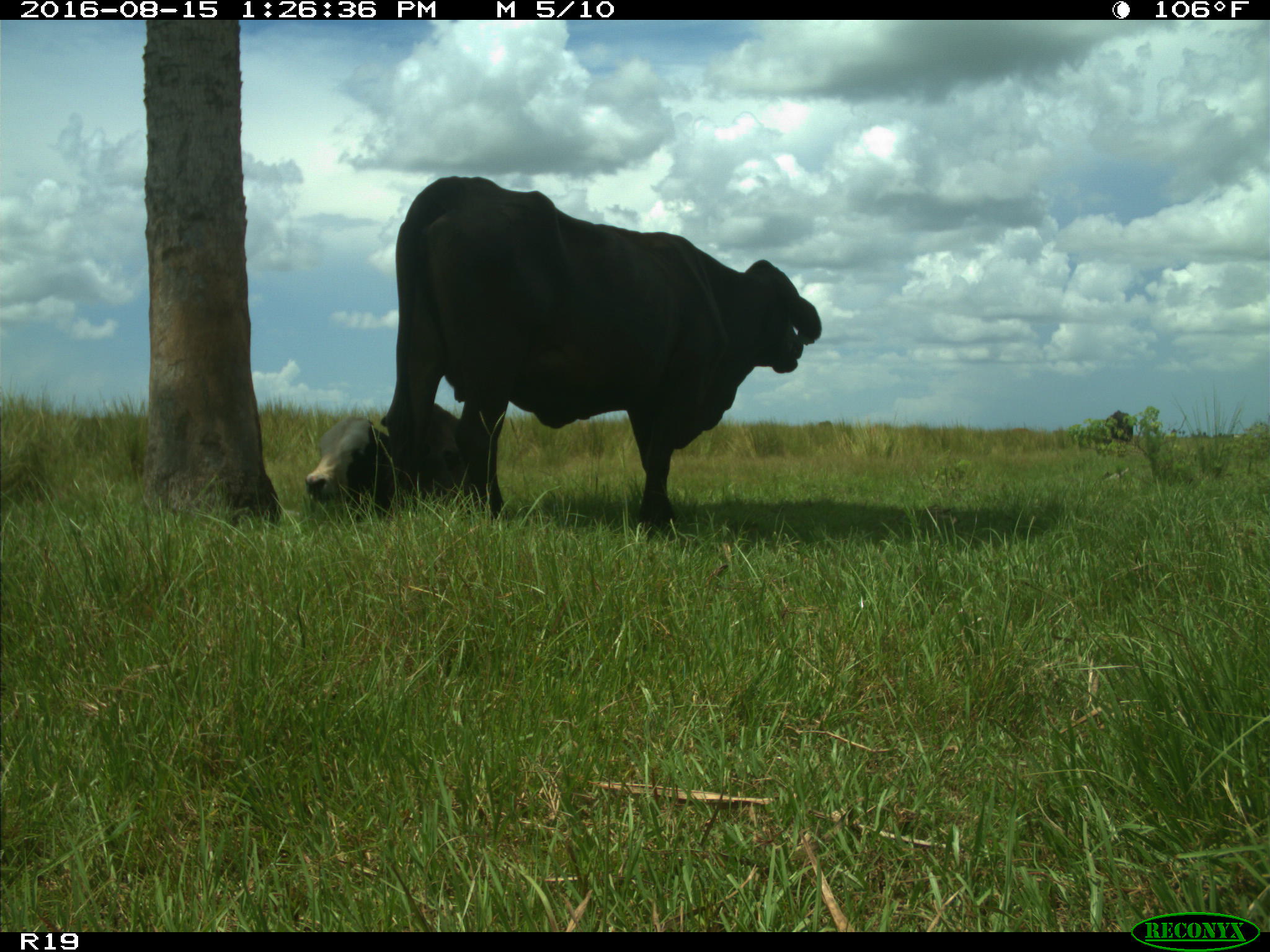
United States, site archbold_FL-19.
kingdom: Animalia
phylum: Chordata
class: Mammalia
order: Artiodactyla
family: Bovidae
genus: Bos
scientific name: Bos taurus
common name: domestic cow